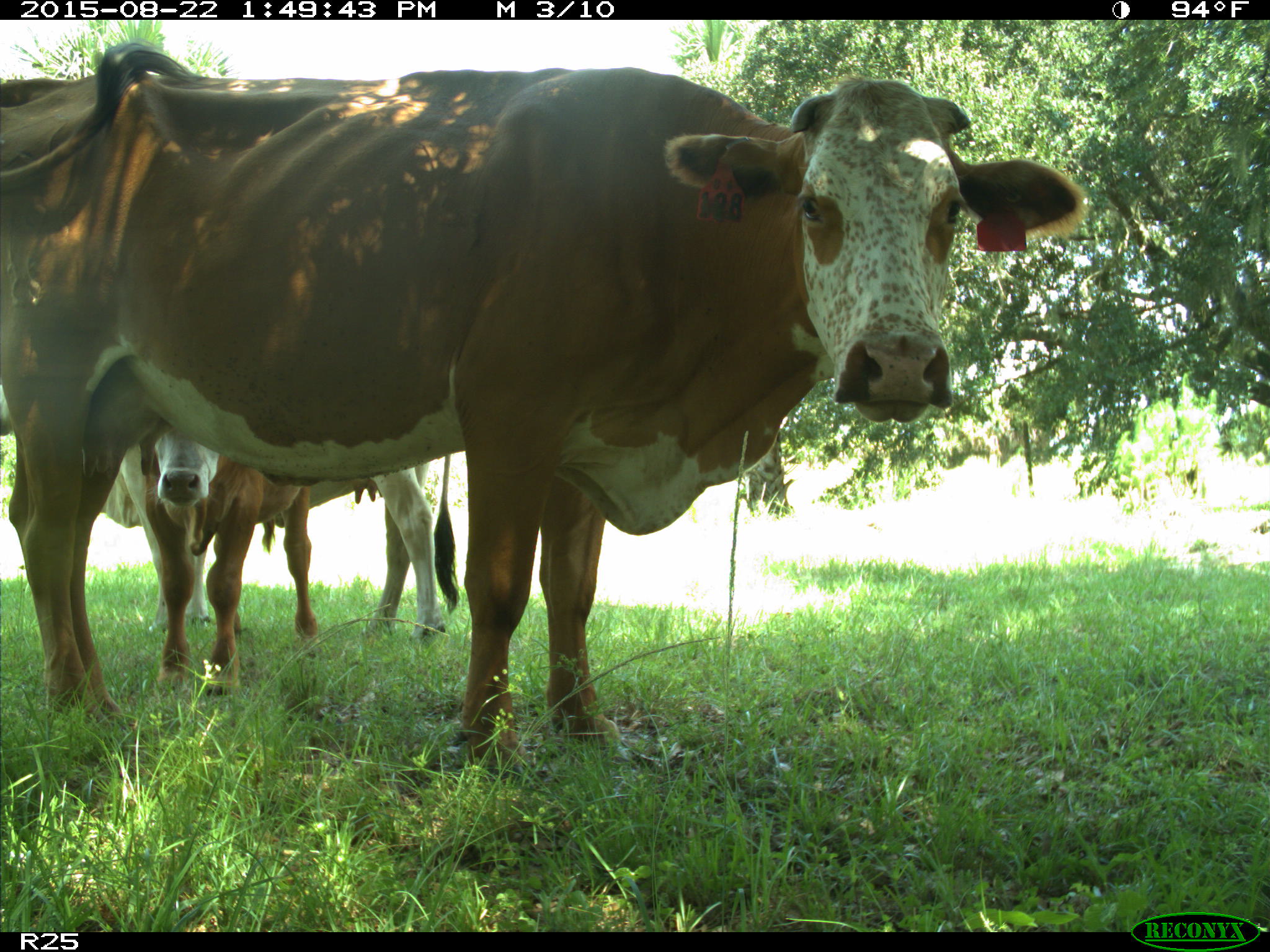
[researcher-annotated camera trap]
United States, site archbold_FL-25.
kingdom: Animalia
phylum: Chordata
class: Mammalia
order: Artiodactyla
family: Bovidae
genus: Bos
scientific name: Bos taurus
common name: domestic cow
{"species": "Bos taurus (domestic cow)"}